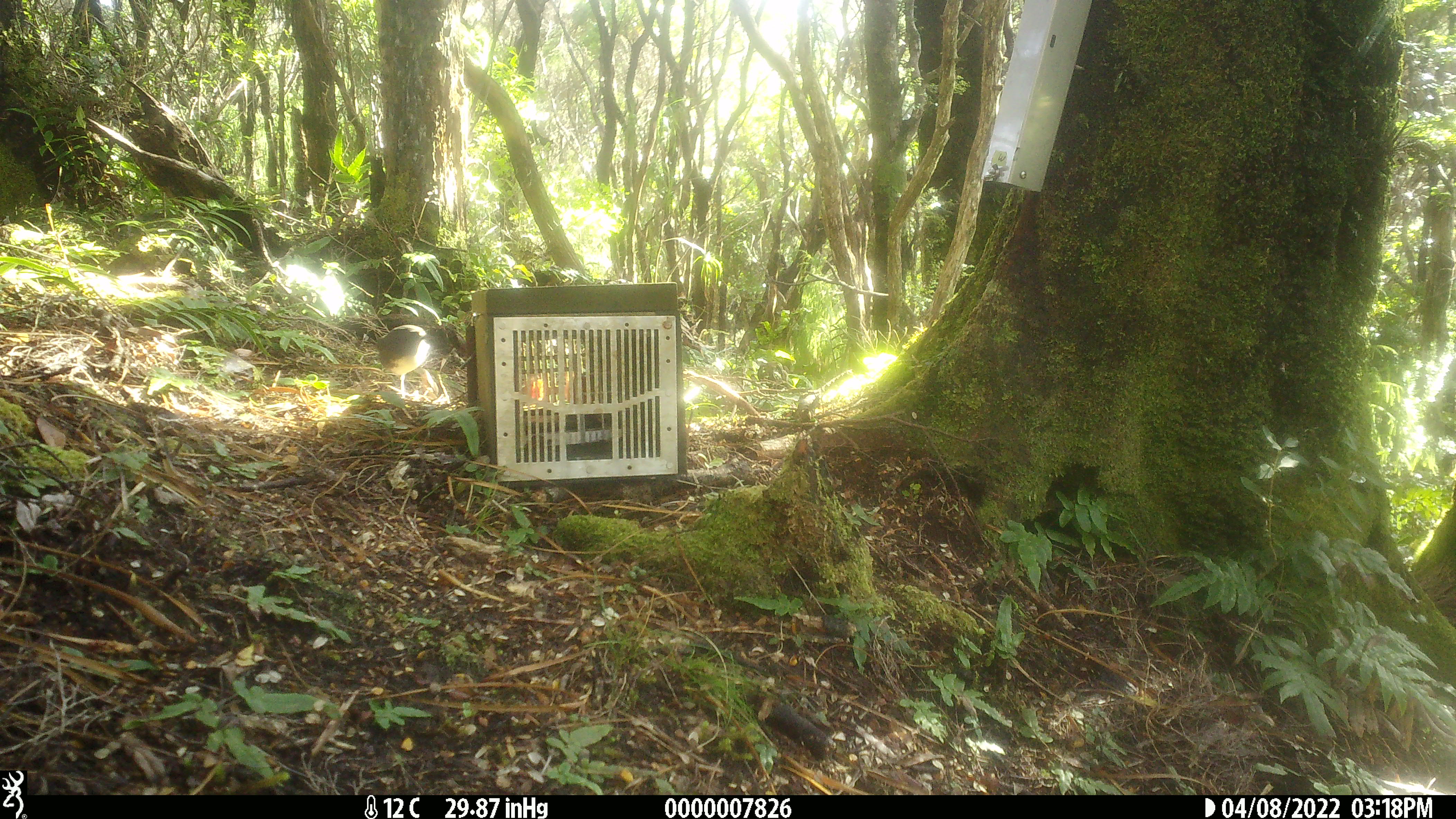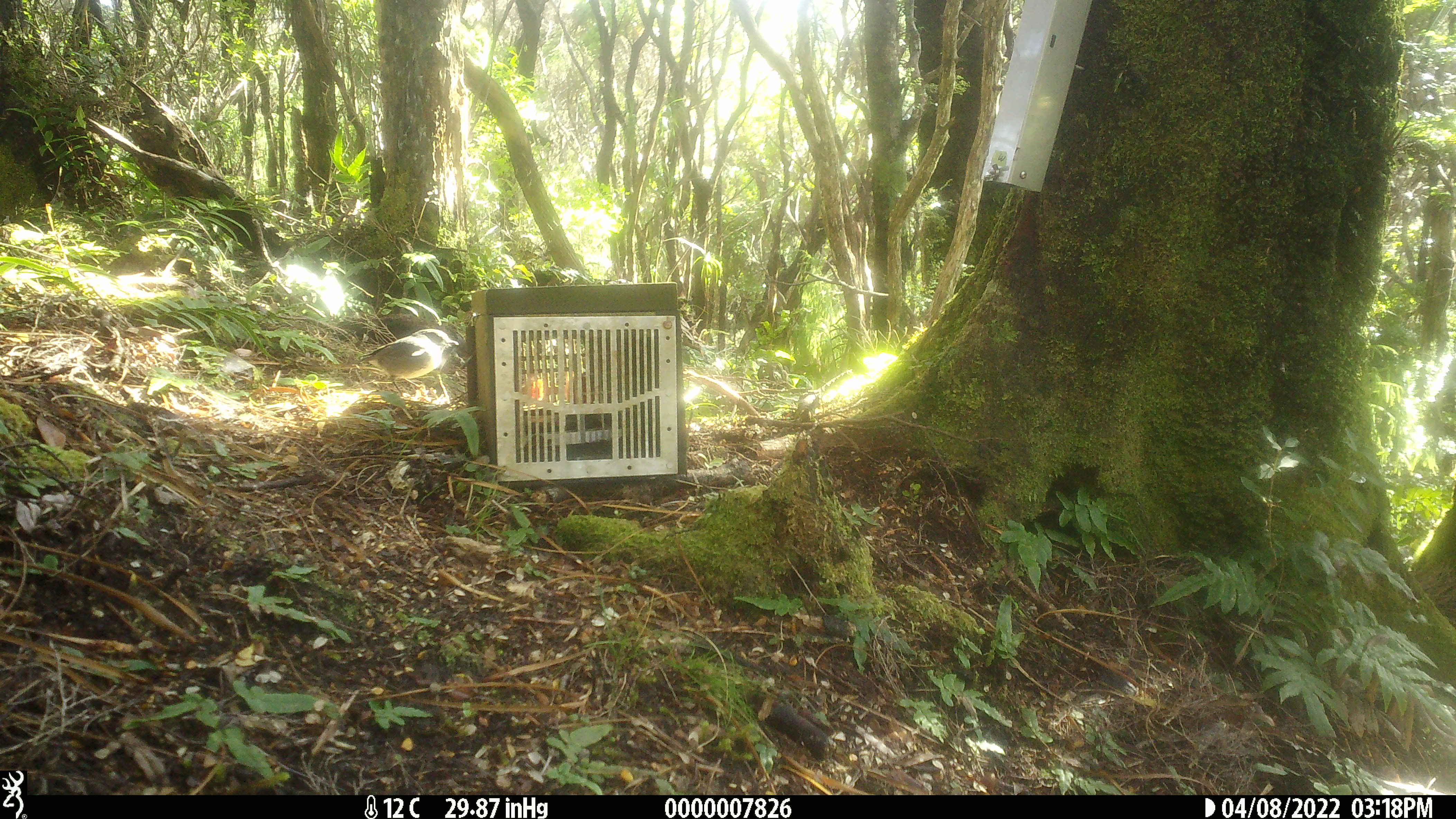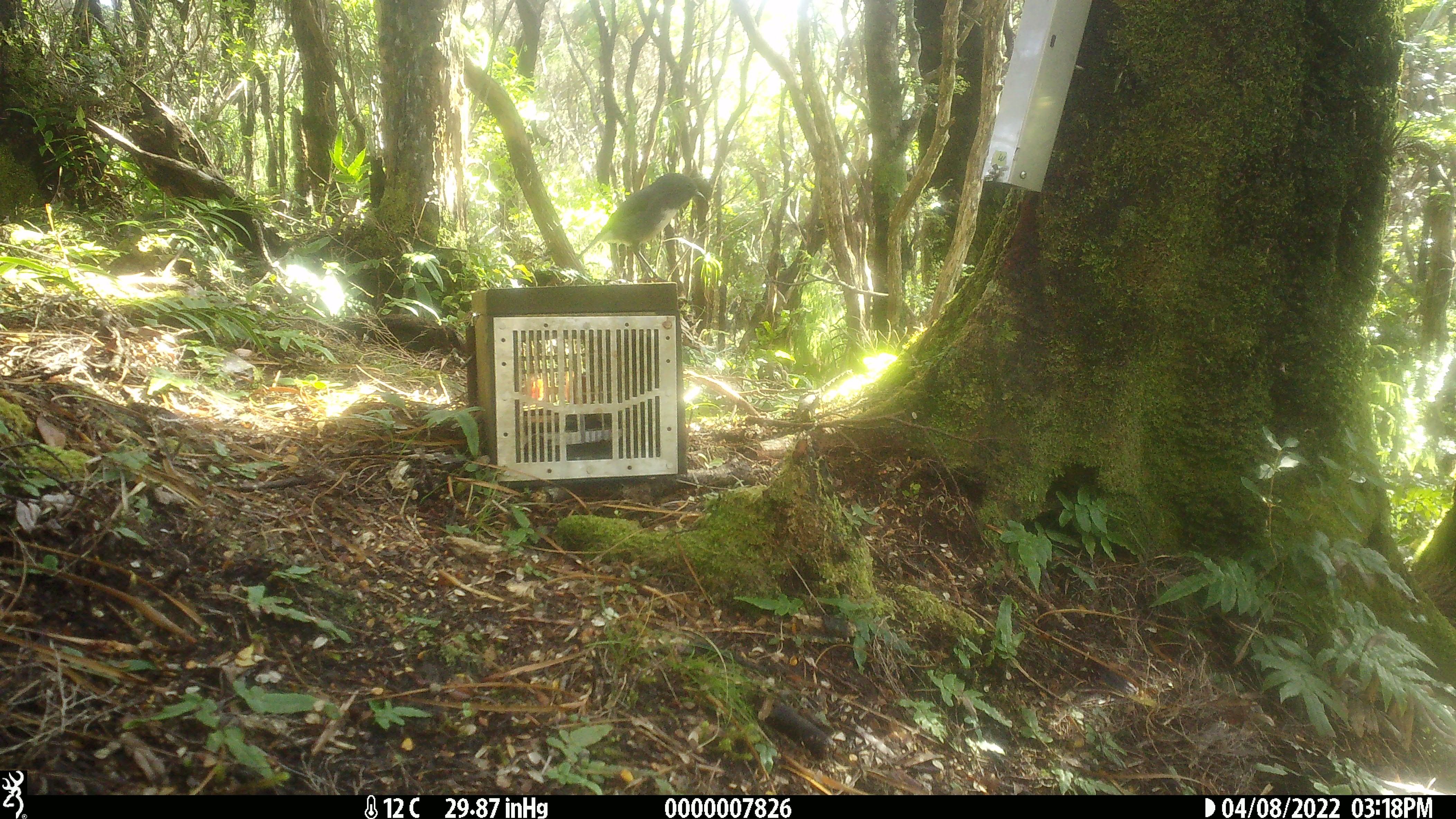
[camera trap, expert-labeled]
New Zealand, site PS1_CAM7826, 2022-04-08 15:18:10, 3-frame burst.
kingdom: Animalia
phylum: Chordata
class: Aves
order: Passeriformes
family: Petroicidae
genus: Petroica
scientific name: Petroica australis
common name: new zealand robin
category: robin